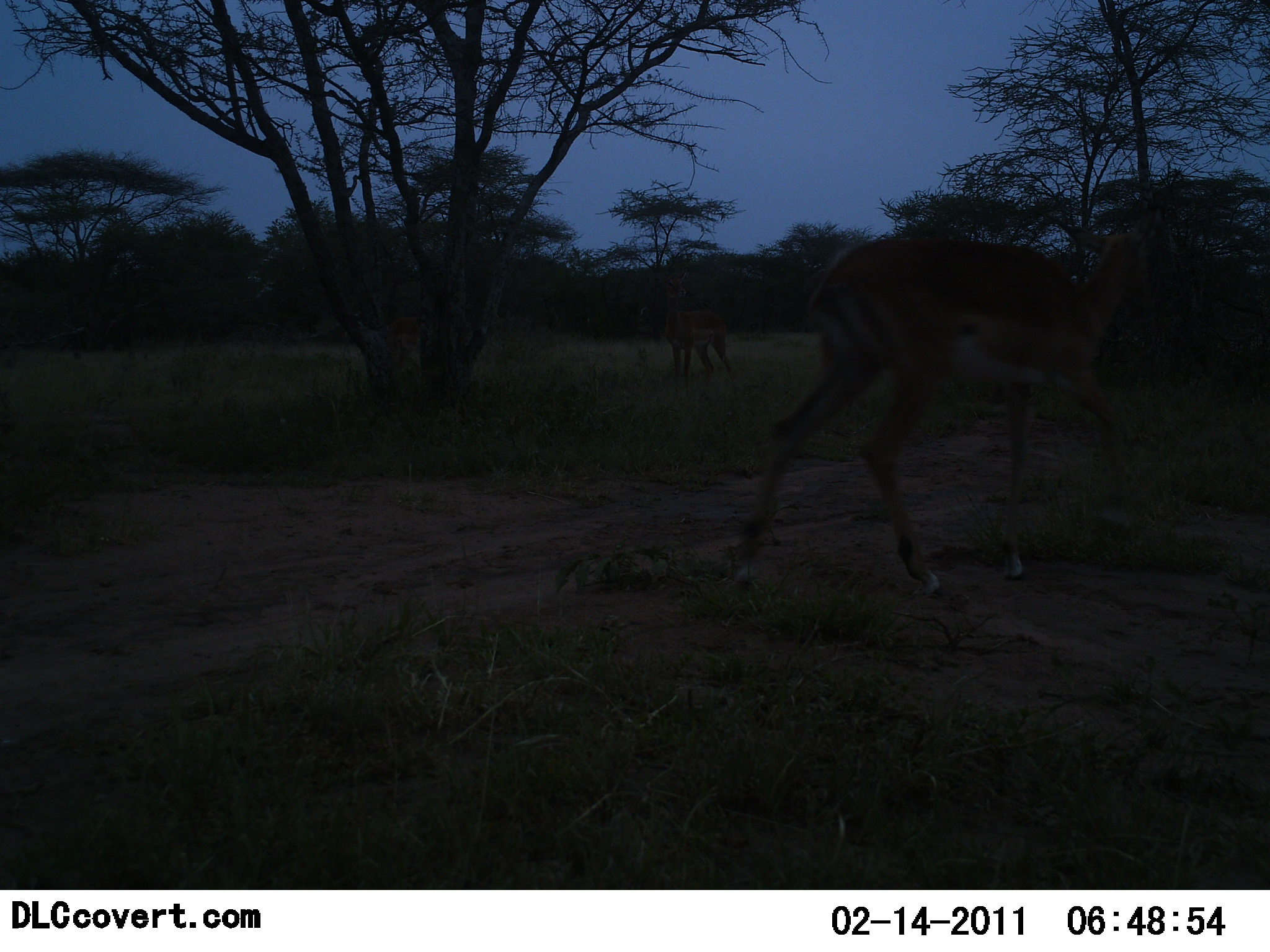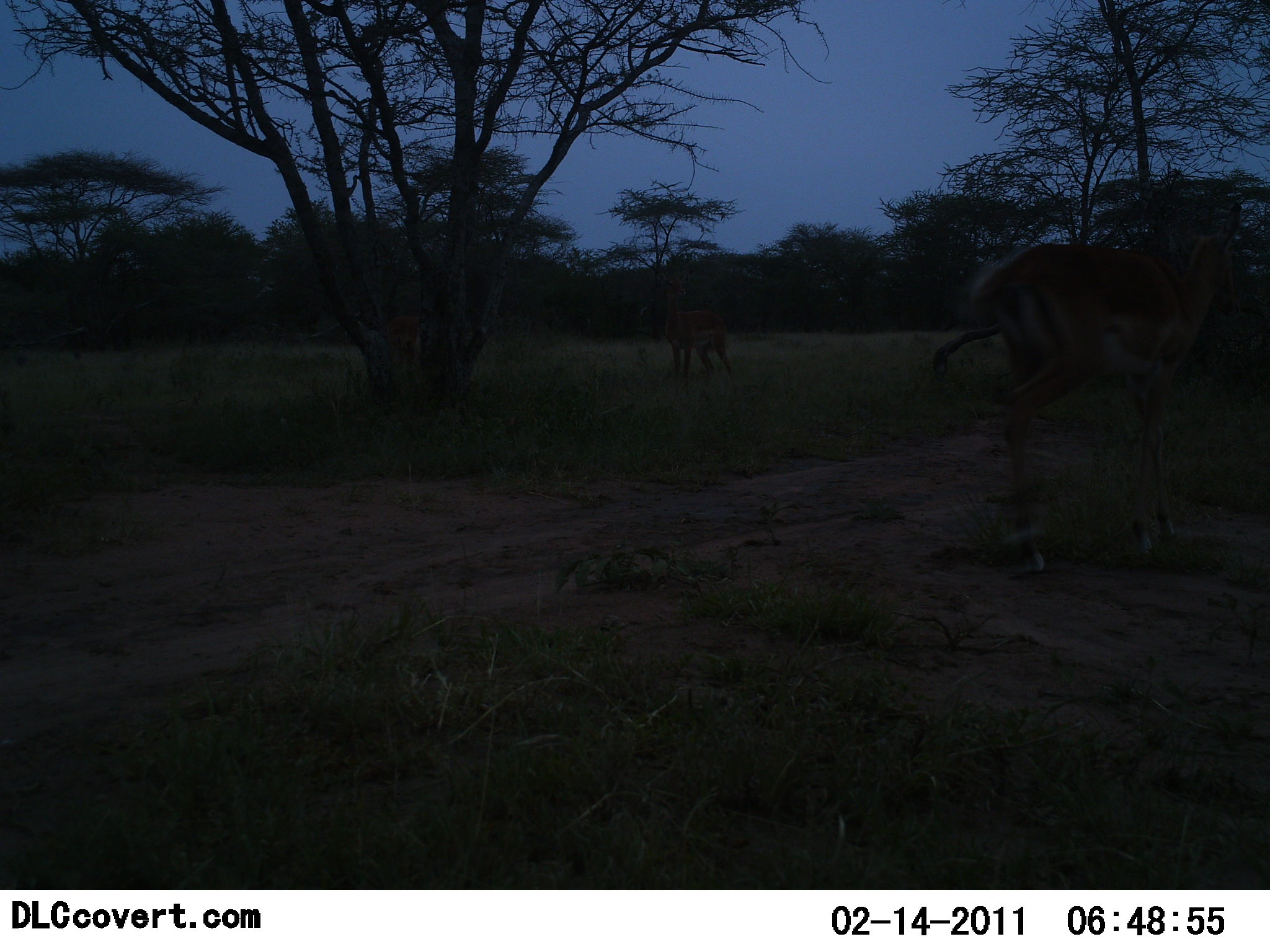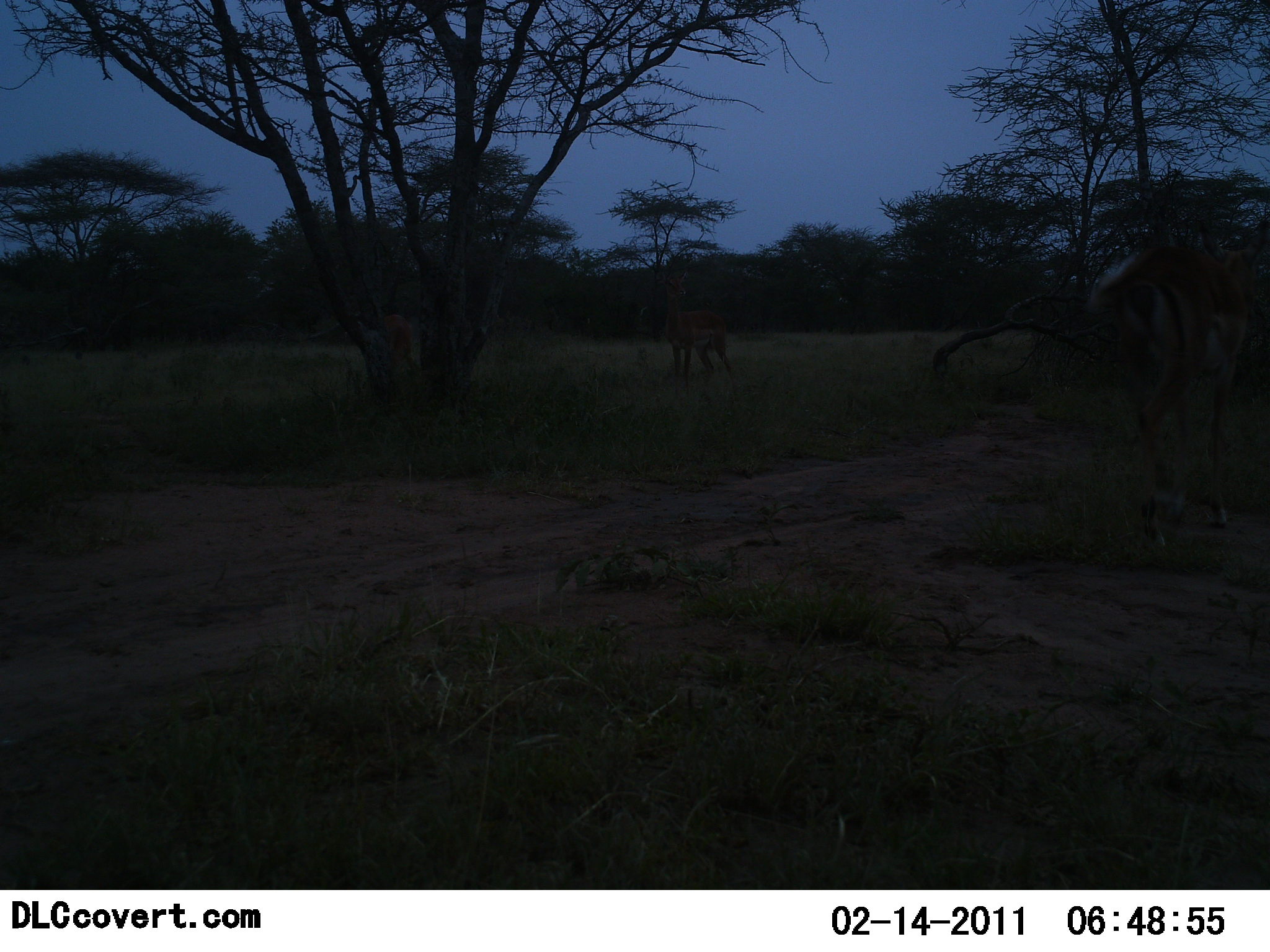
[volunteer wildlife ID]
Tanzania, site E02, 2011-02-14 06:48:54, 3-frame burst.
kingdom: Animalia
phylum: Chordata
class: Mammalia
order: Artiodactyla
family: Bovidae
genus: Aepyceros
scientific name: Aepyceros melampus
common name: impala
Impala (Aepyceros melampus), count 2. Behavior (volunteer vote fractions): standing 82%, resting 0%, moving 91%, interacting 9%. Young present (vote fraction): 0%. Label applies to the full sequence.